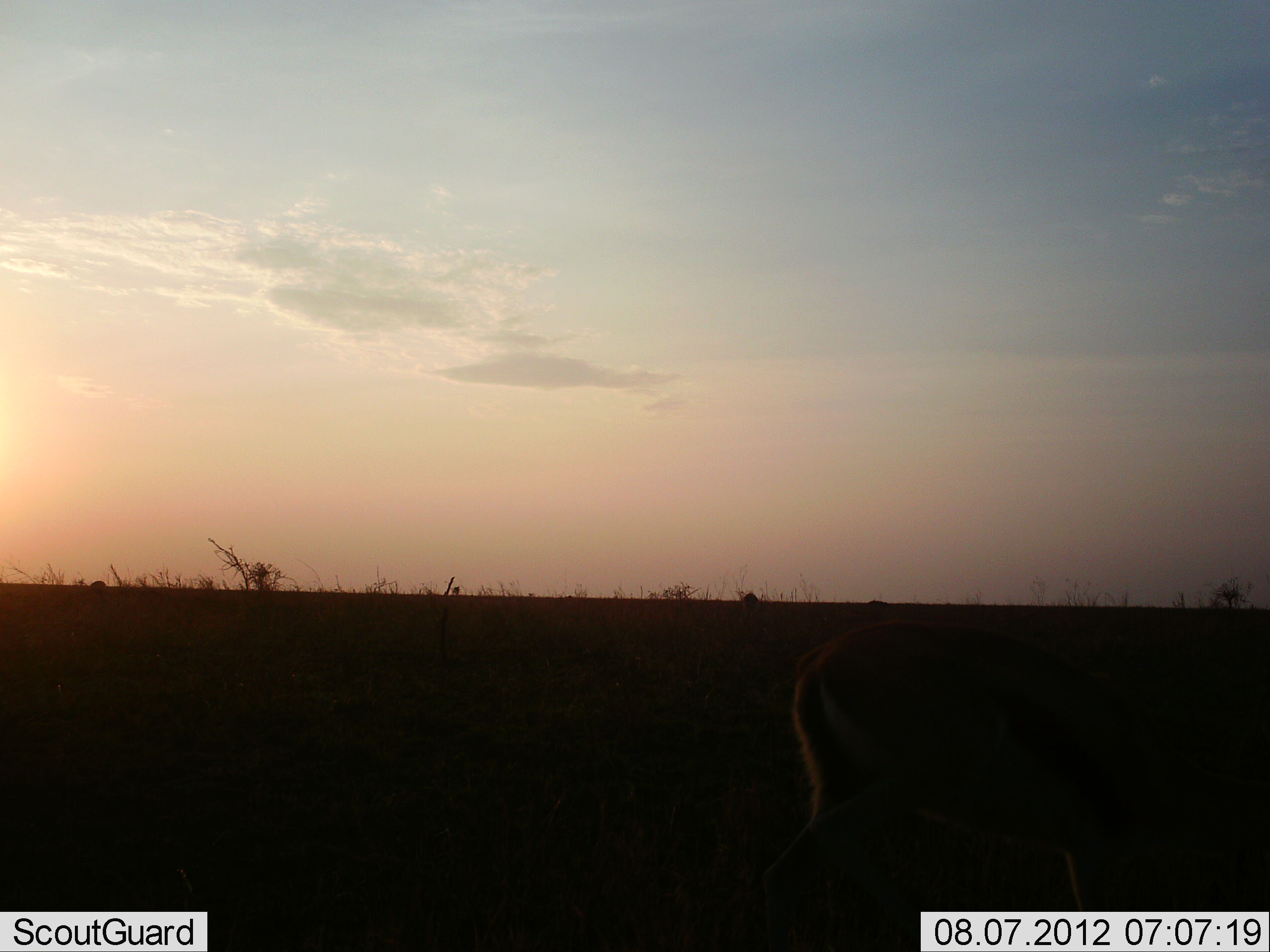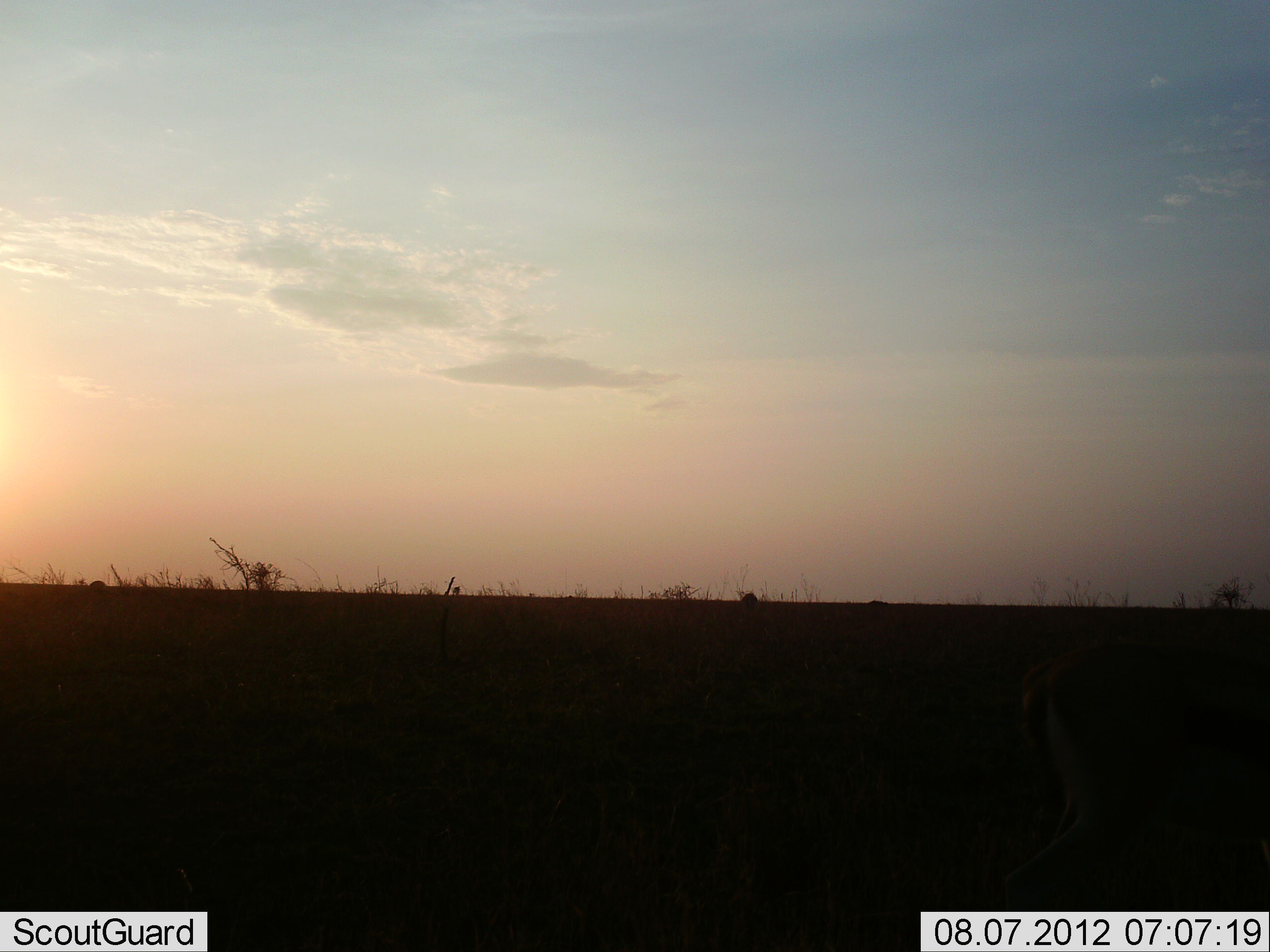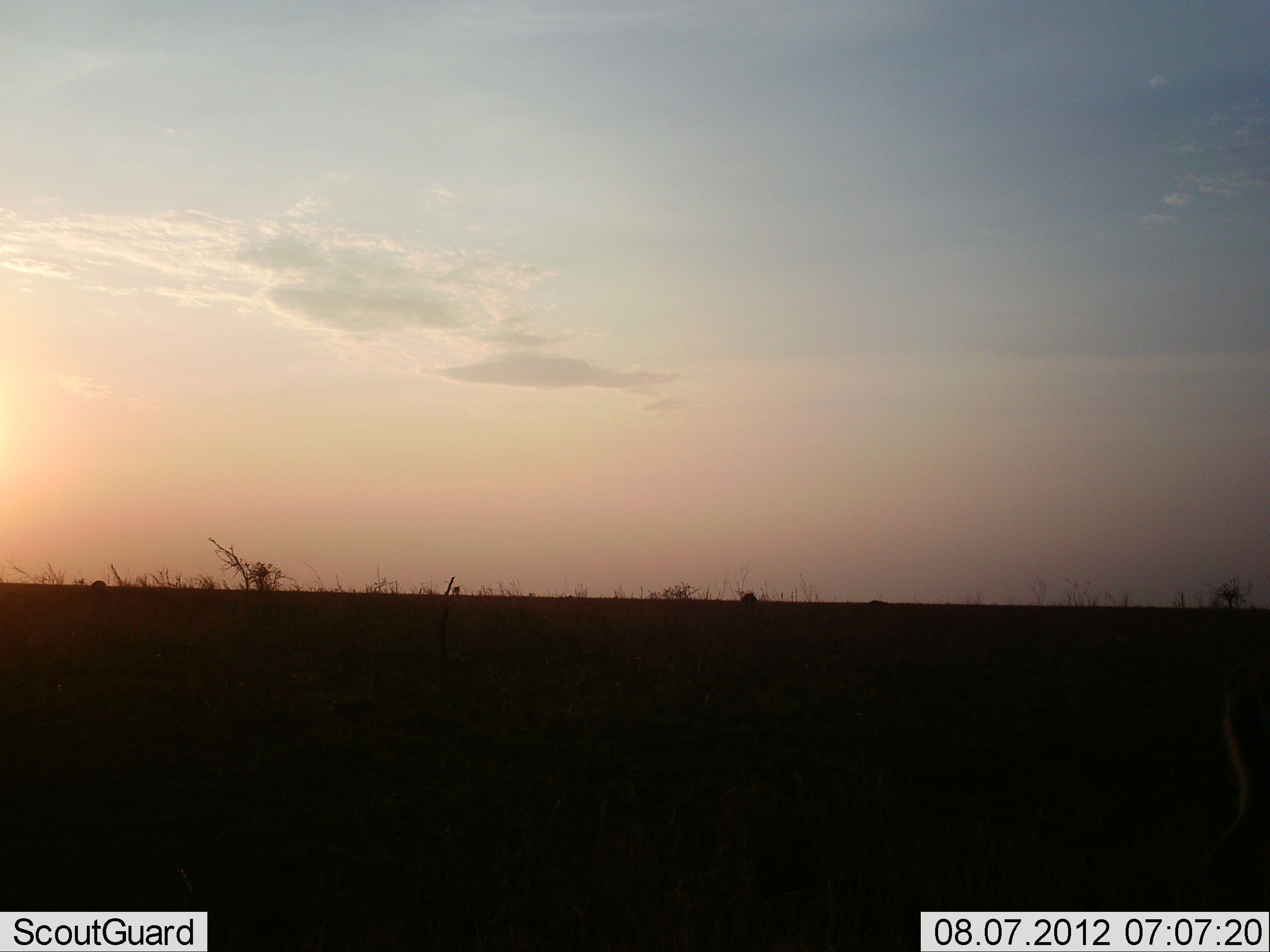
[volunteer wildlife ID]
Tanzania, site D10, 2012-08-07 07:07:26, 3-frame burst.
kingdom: Animalia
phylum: Chordata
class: Mammalia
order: Artiodactyla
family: Bovidae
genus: Eudorcas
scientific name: Eudorcas thomsonii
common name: thomson's gazelle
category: gazellethomsons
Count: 1.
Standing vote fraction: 10%.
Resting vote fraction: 0%.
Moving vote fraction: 80%.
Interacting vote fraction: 0%.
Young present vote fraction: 0%.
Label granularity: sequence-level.